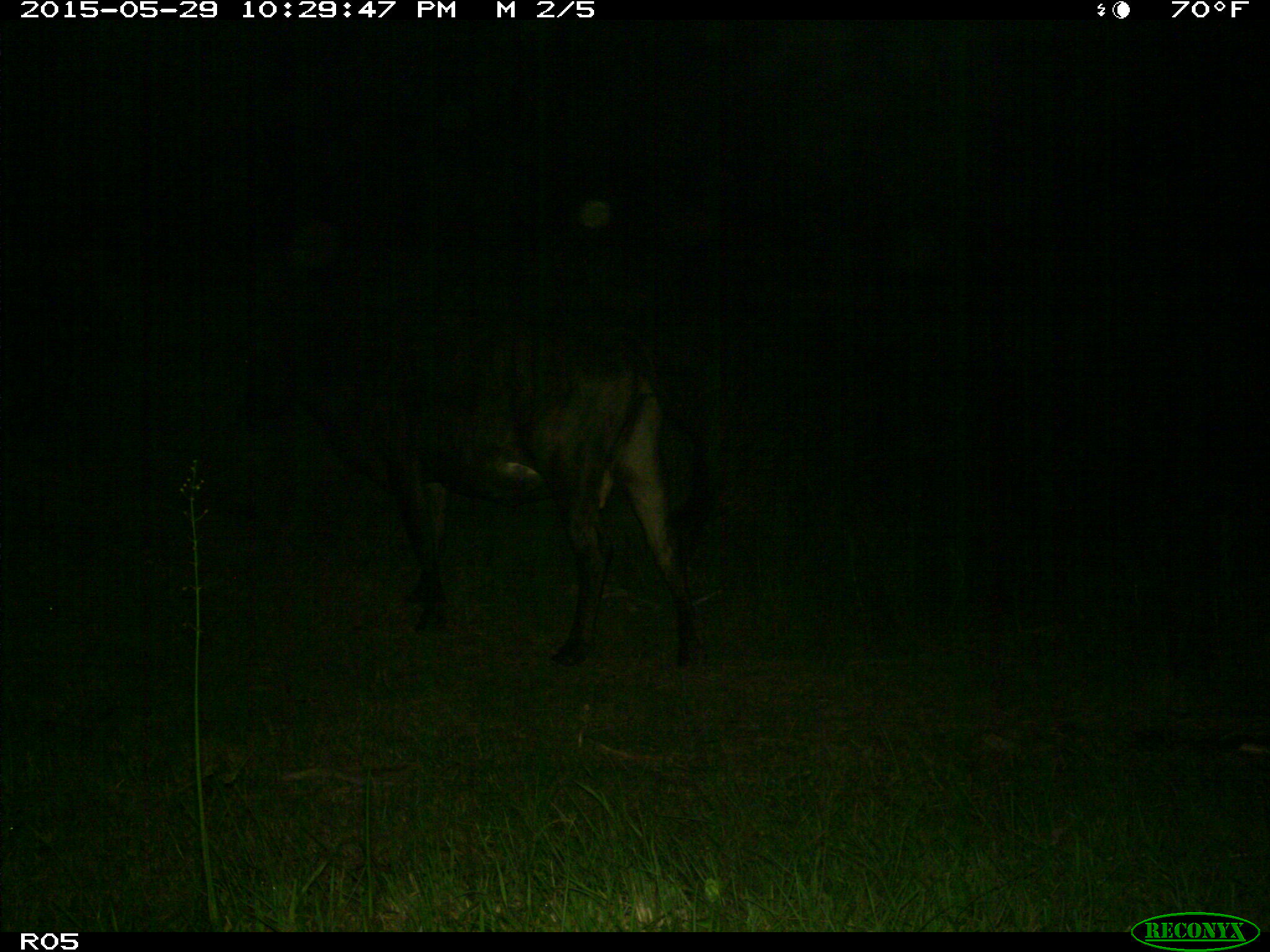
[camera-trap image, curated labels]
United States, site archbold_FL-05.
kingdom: Animalia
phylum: Chordata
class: Mammalia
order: Artiodactyla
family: Bovidae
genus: Bos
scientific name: Bos taurus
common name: domestic cow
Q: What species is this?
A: Bos taurus (domestic cow).